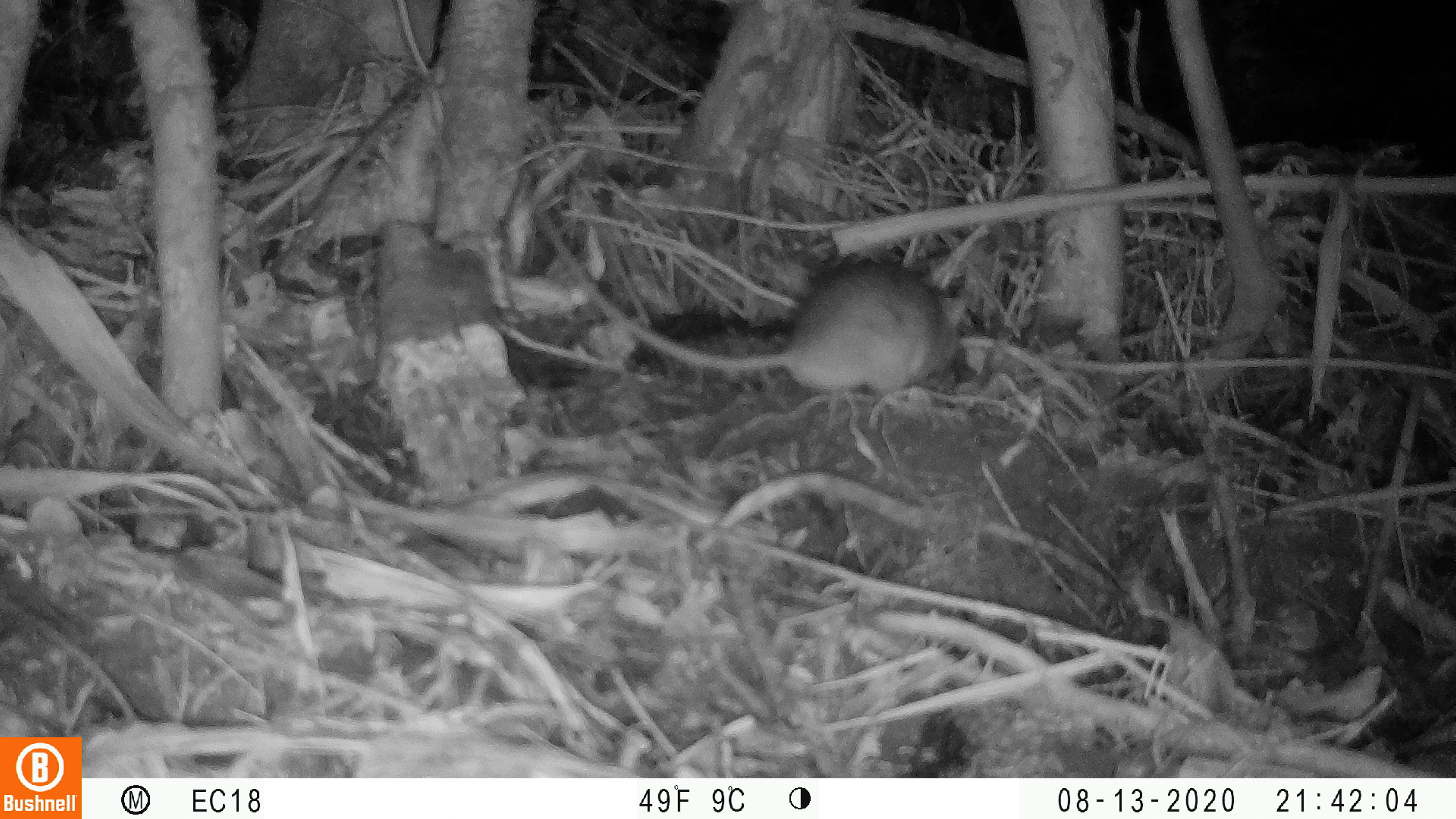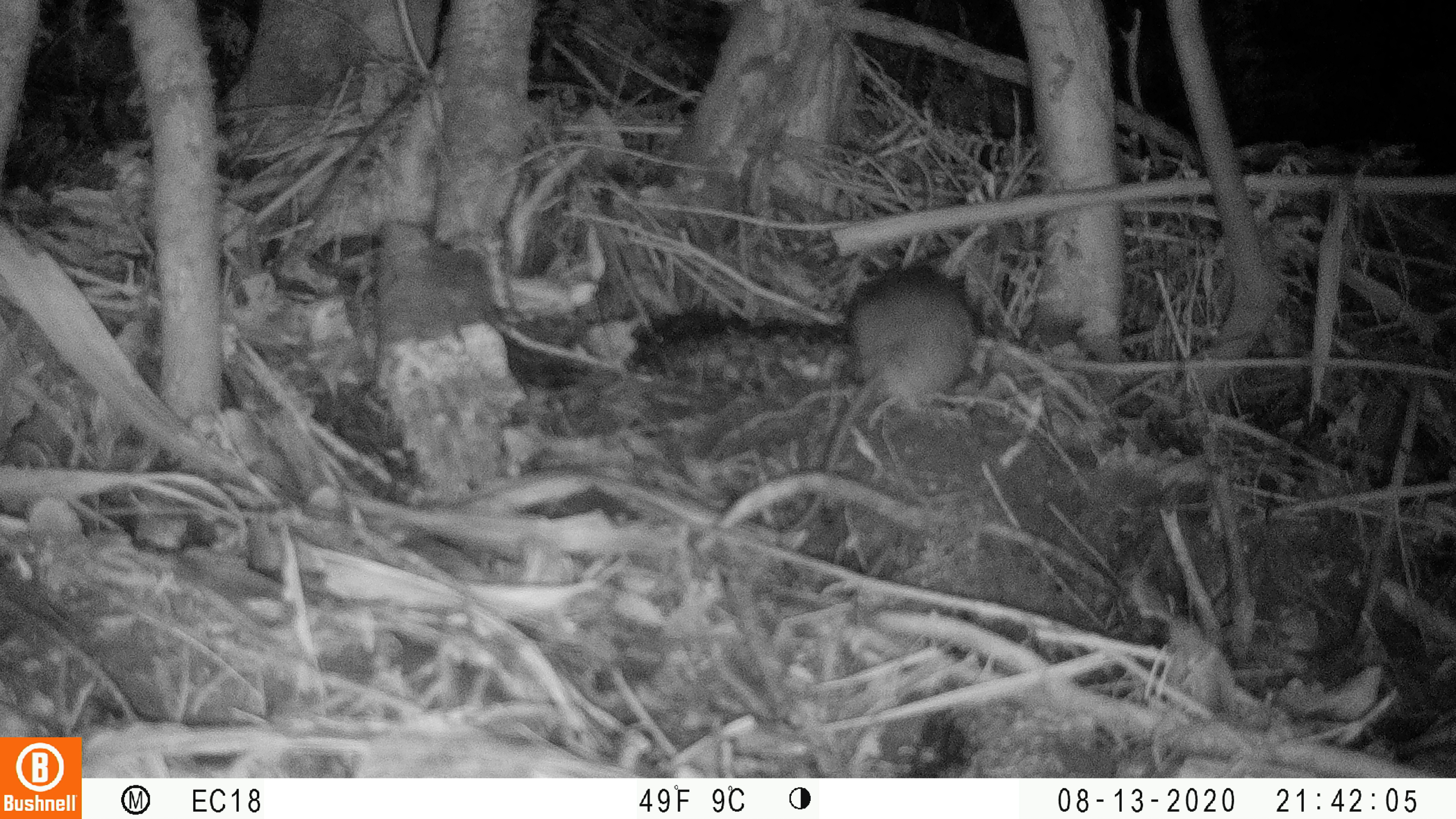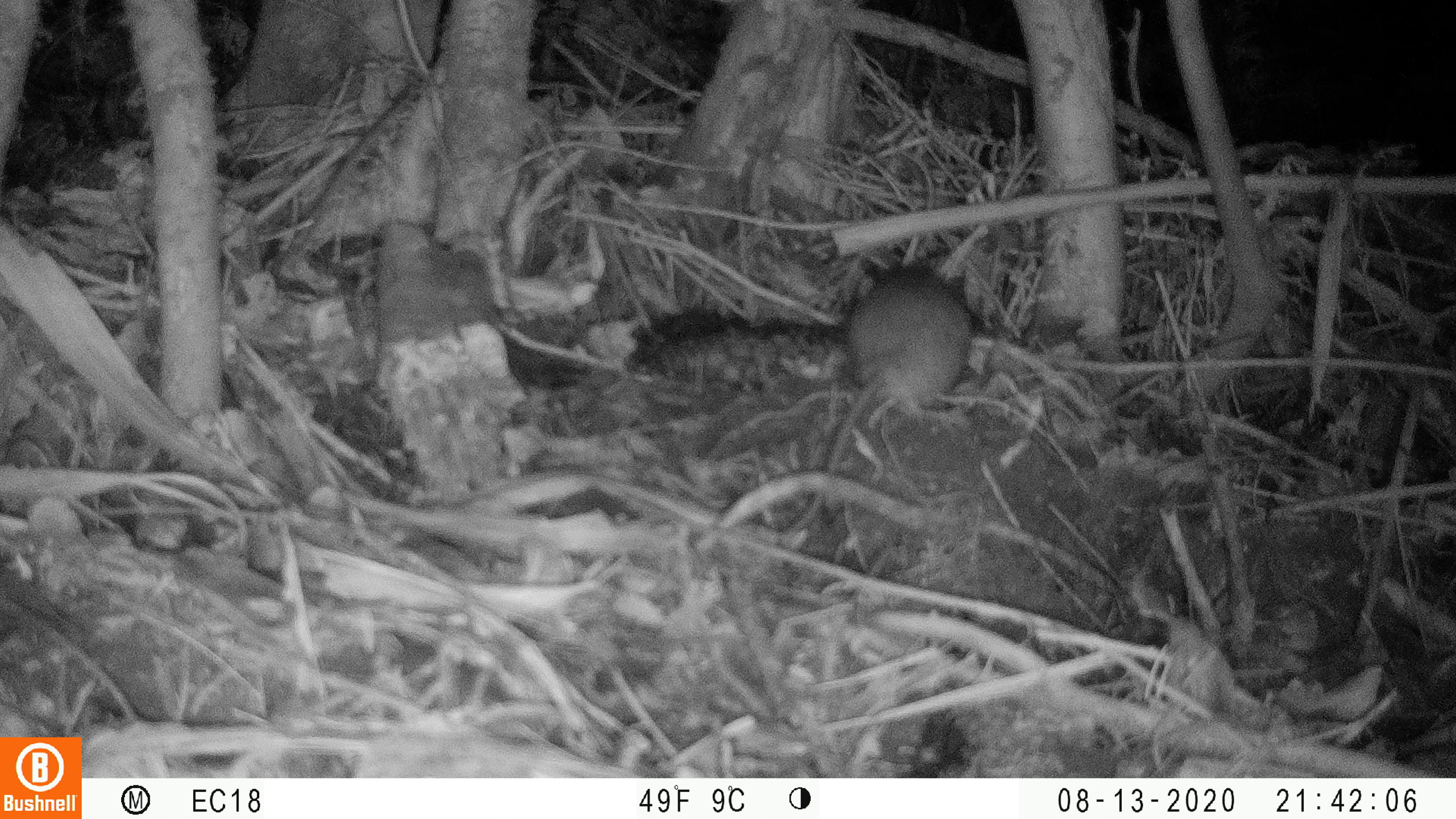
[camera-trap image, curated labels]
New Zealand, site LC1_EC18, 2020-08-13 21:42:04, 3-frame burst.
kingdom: Animalia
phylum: Chordata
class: Mammalia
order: Rodentia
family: Muridae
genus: Rattus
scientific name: Rattus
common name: rat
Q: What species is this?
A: Rat (Rattus).